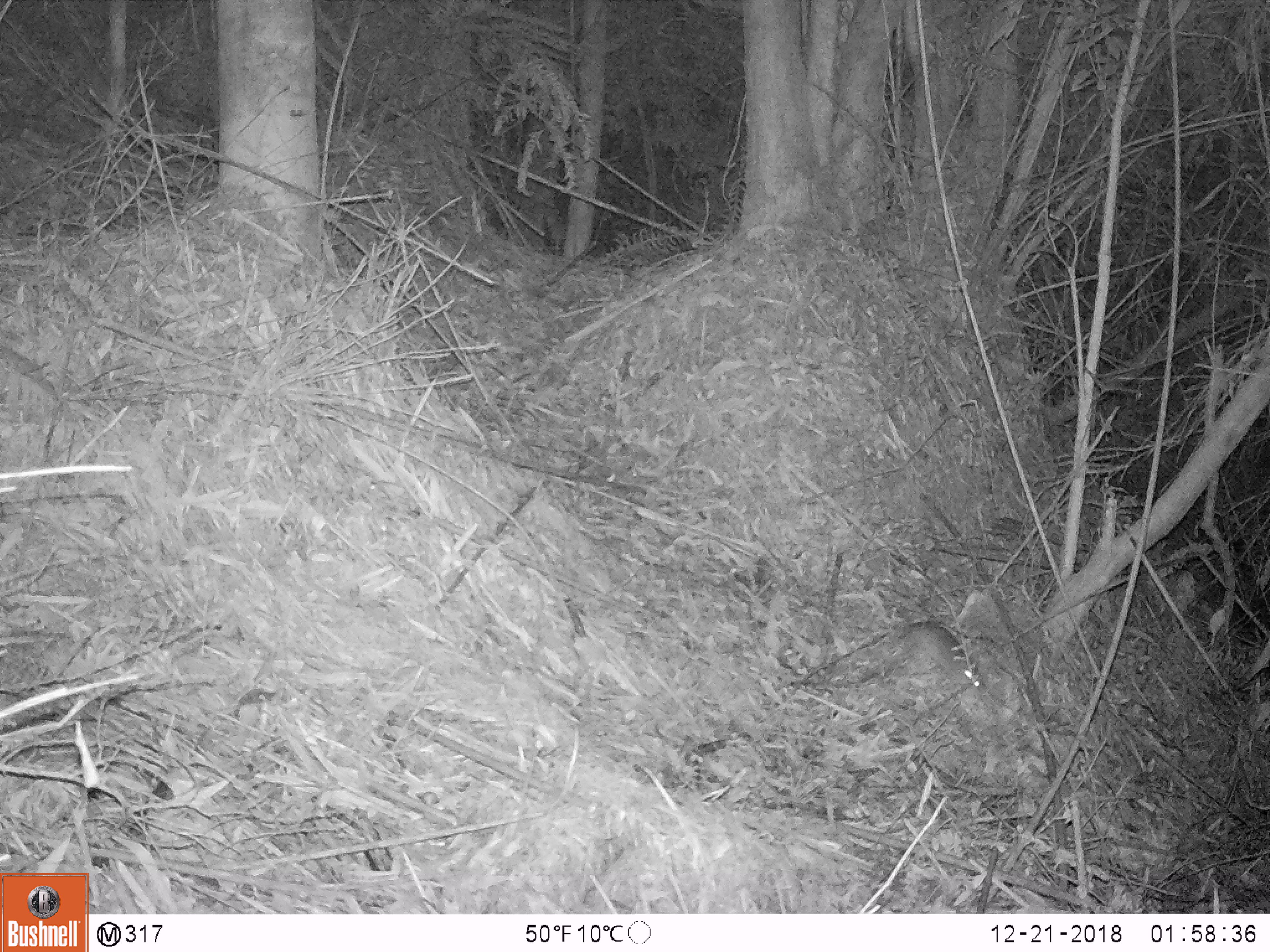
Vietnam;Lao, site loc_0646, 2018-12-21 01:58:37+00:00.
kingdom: Animalia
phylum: Chordata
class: Mammalia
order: Rodentia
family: Muridae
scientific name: Muridae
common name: old-world mice and rats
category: unidentified murid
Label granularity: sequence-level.